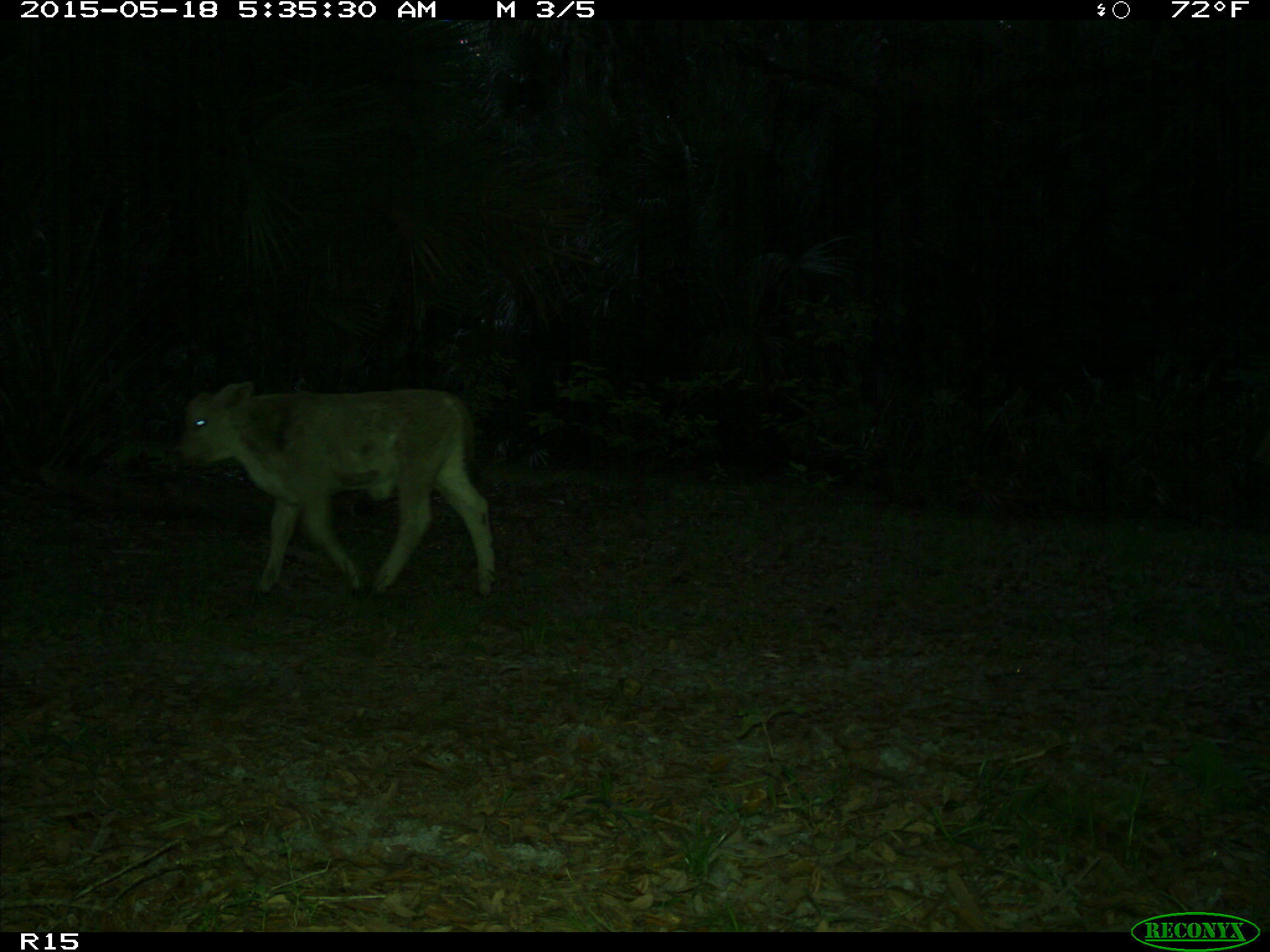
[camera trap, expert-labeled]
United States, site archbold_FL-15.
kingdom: Animalia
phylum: Chordata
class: Mammalia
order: Artiodactyla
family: Bovidae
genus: Bos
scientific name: Bos taurus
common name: domestic cow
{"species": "Bos taurus (domestic cow)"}